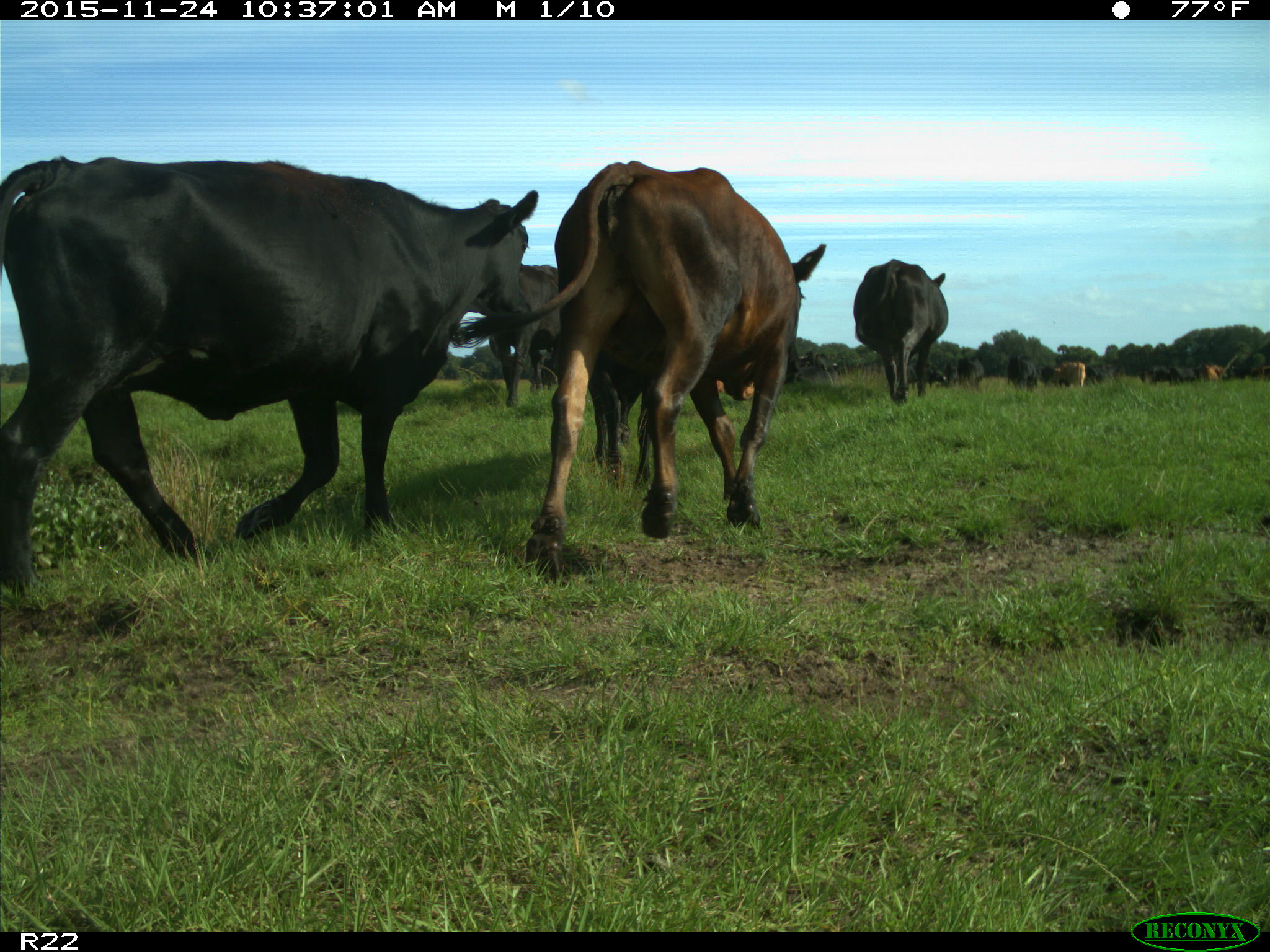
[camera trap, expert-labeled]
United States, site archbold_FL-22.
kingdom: Animalia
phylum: Chordata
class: Mammalia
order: Artiodactyla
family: Bovidae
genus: Bos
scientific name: Bos taurus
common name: domestic cow